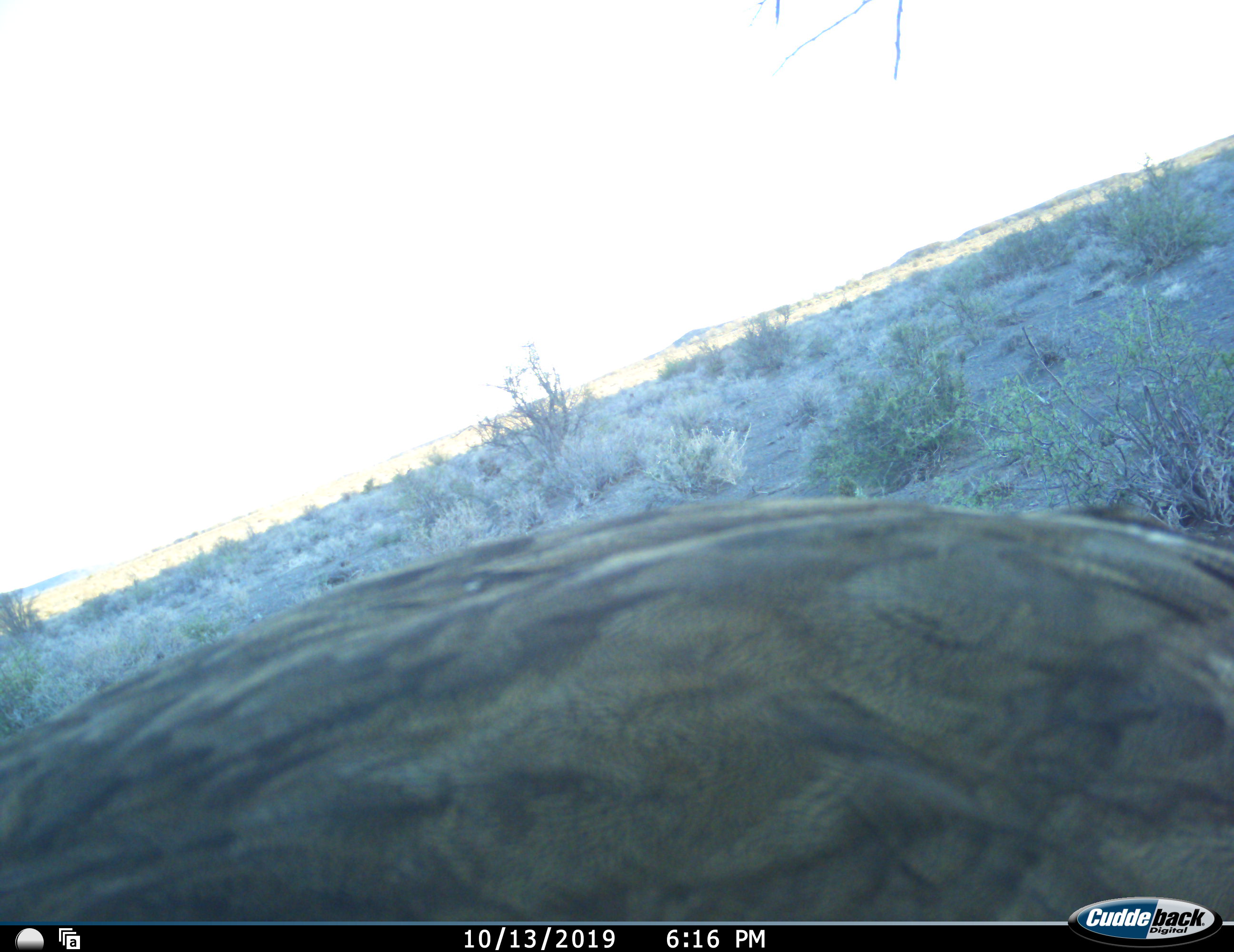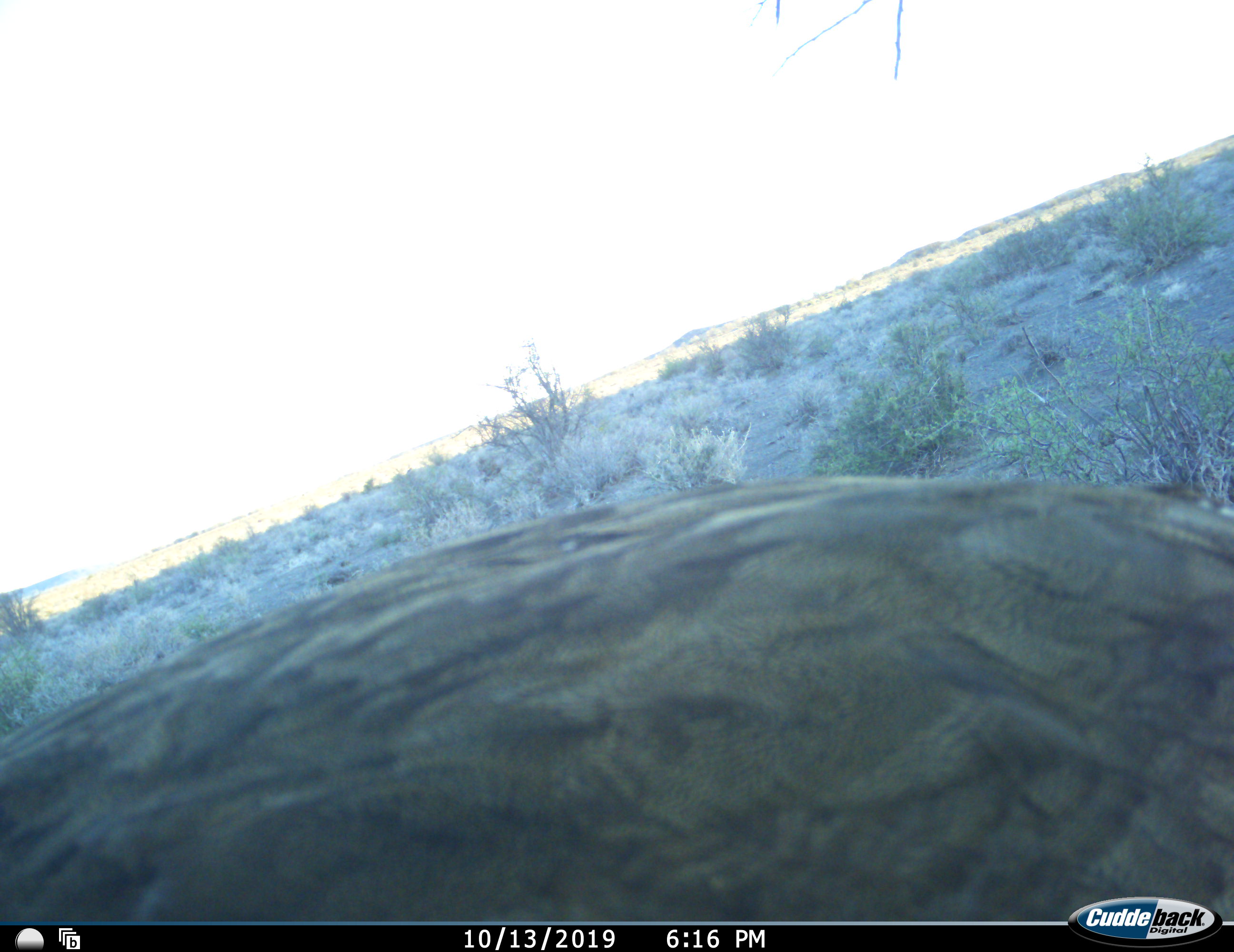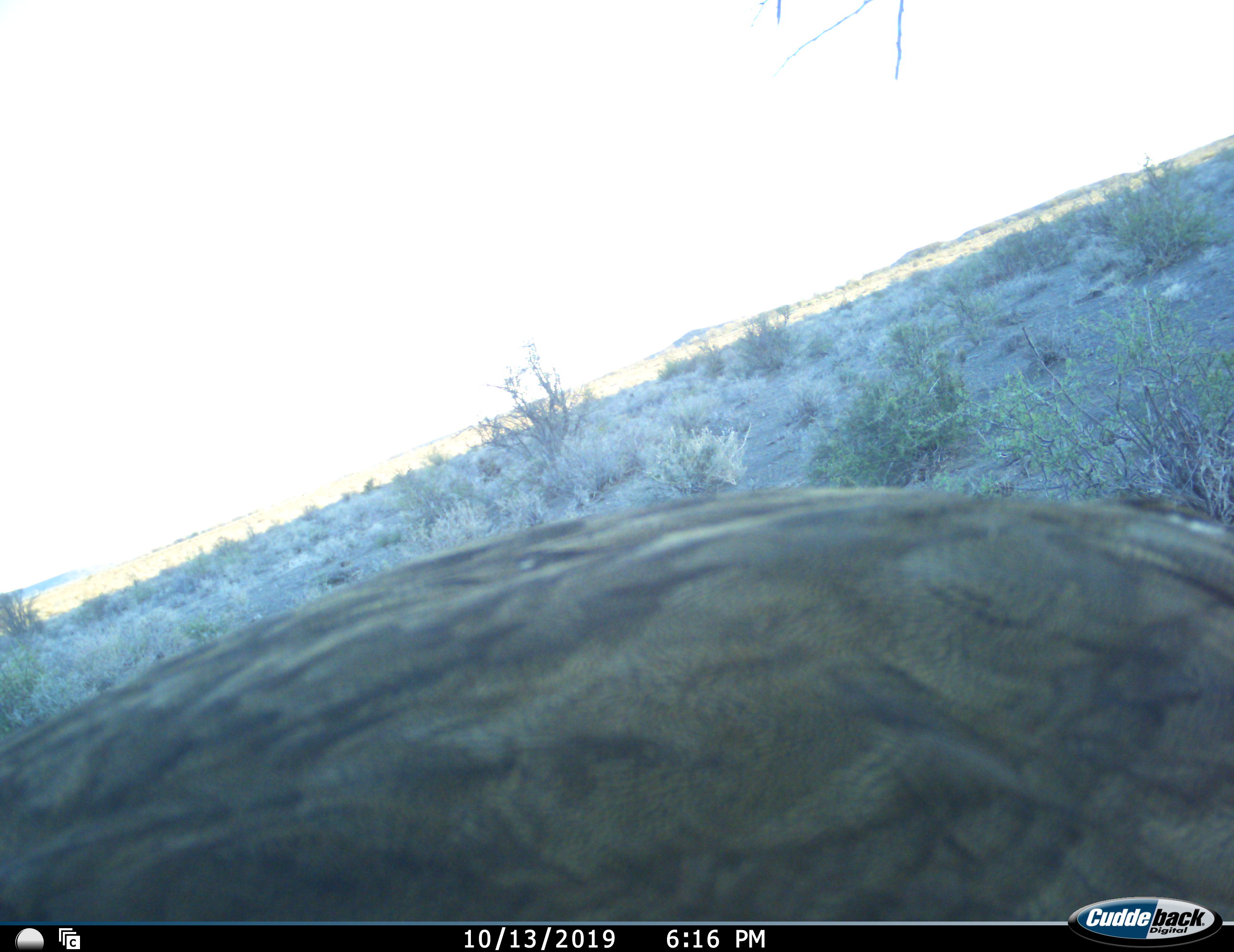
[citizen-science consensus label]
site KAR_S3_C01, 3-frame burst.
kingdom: Animalia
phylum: Chordata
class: Aves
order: Otidiformes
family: Otididae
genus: Ardeotis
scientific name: Ardeotis kori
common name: kori bustard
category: bustardkori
Bustardkori (kori bustard) (Ardeotis kori), count 1. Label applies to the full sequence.